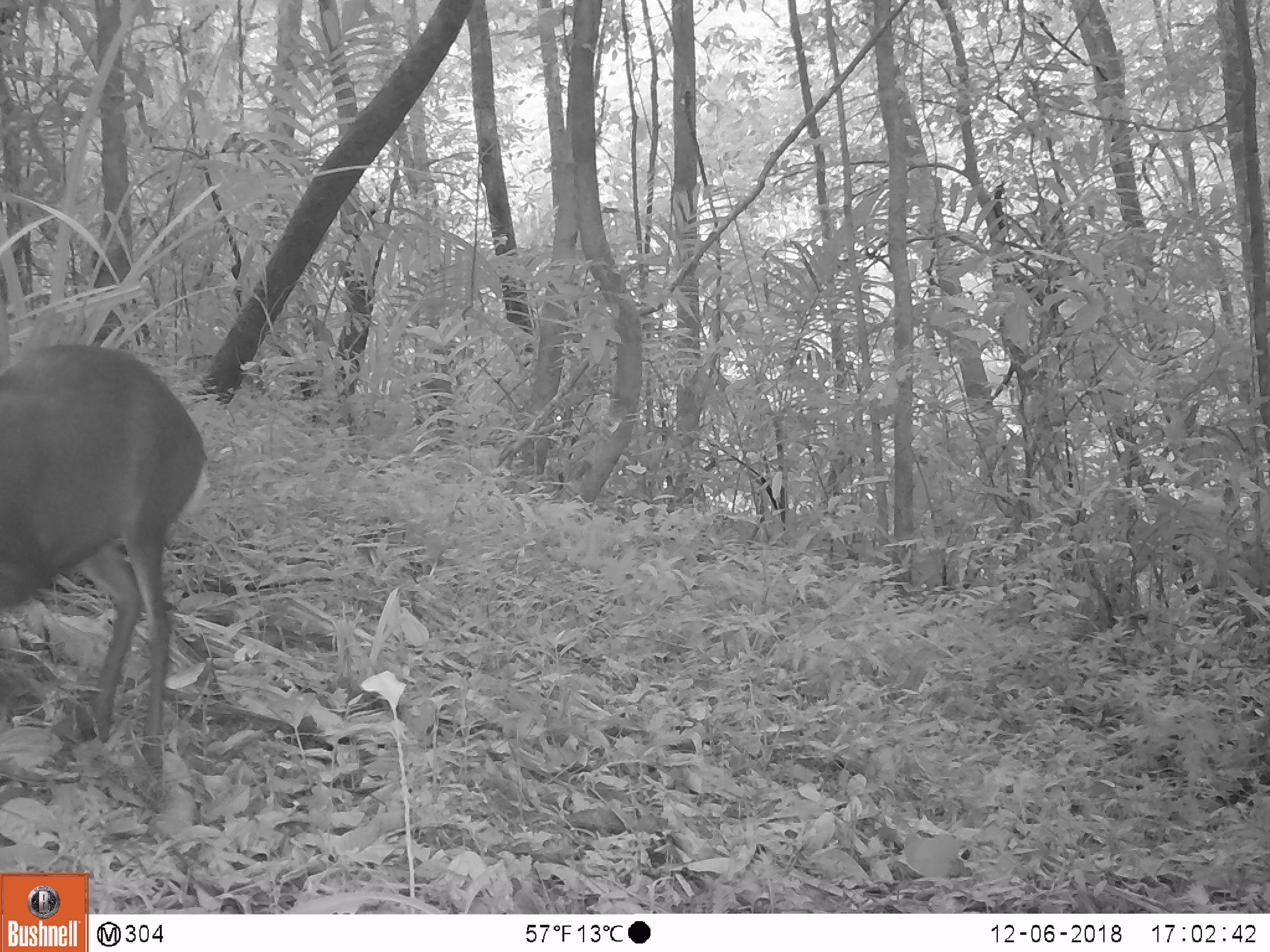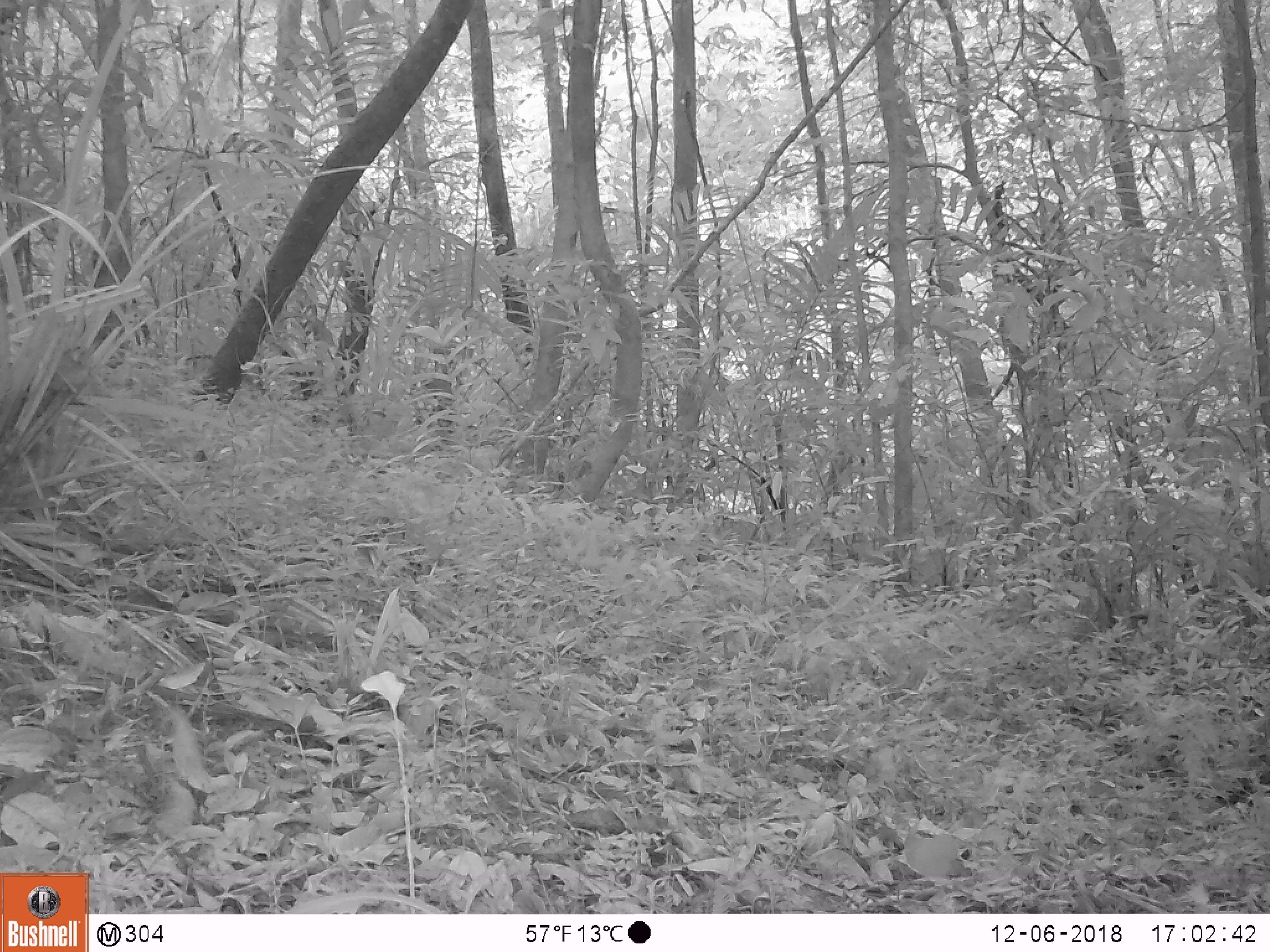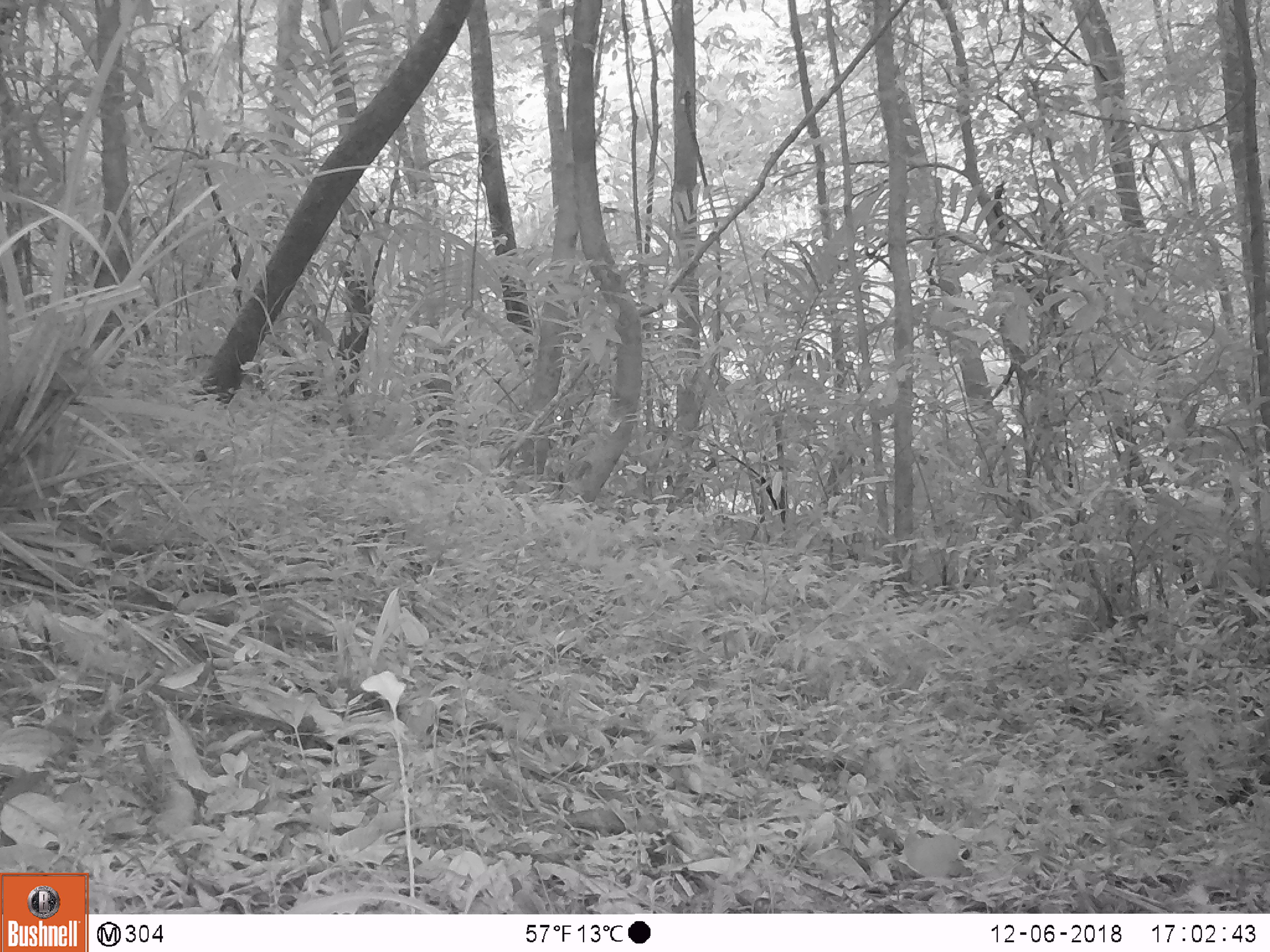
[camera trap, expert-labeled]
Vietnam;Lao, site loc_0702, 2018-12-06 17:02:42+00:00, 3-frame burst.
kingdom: Animalia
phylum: Chordata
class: Mammalia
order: Artiodactyla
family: Cervidae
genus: Muntiacus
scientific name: Muntiacus rooseveltorum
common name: roosevelt's muntjac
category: roosevelts muntjac group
Roosevelts muntjac group (roosevelt's muntjac) (Muntiacus rooseveltorum). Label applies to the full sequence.